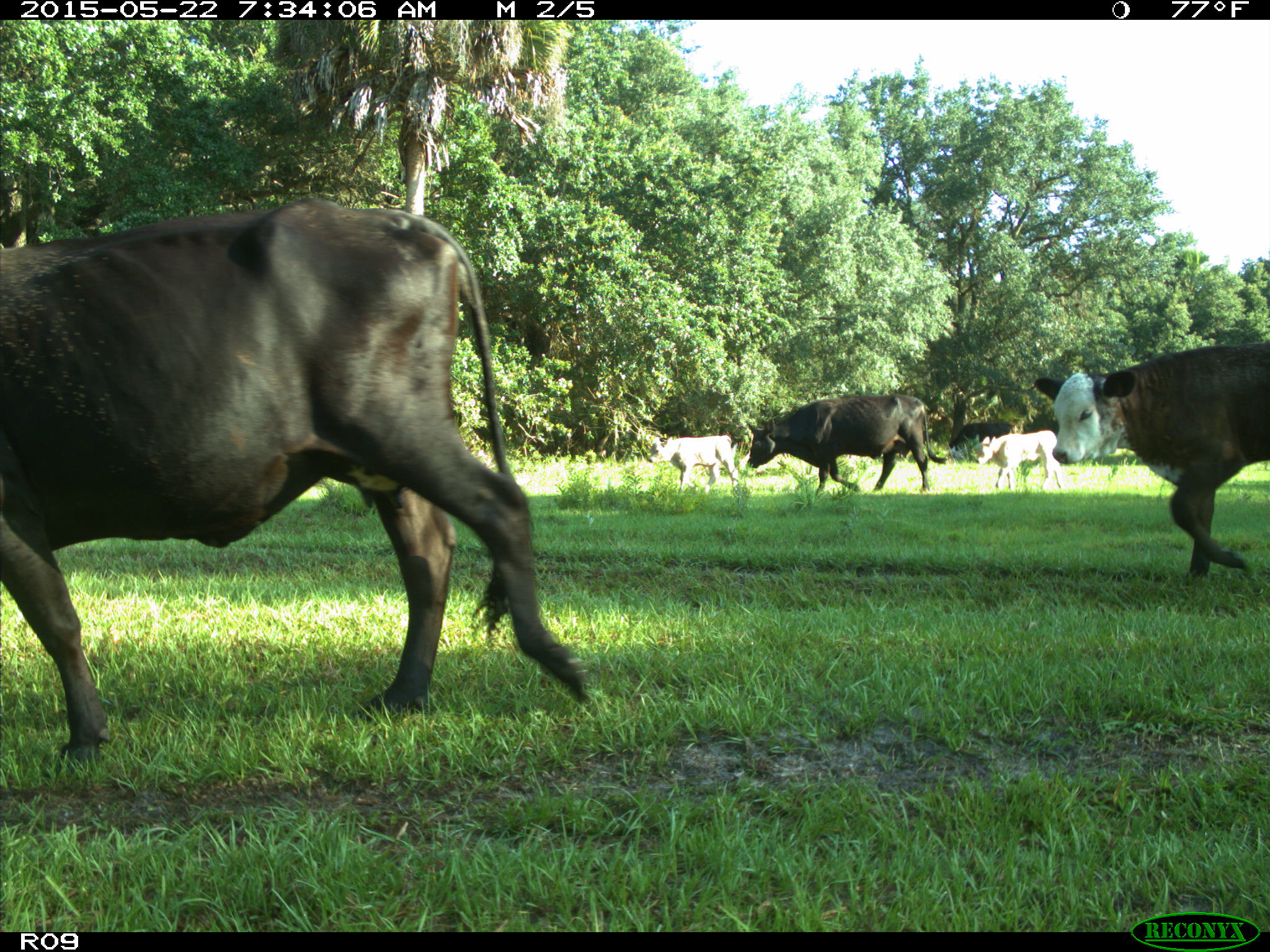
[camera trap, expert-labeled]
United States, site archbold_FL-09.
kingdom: Animalia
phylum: Chordata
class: Mammalia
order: Artiodactyla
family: Bovidae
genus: Bos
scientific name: Bos taurus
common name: domestic cow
Bos taurus (domestic cow).